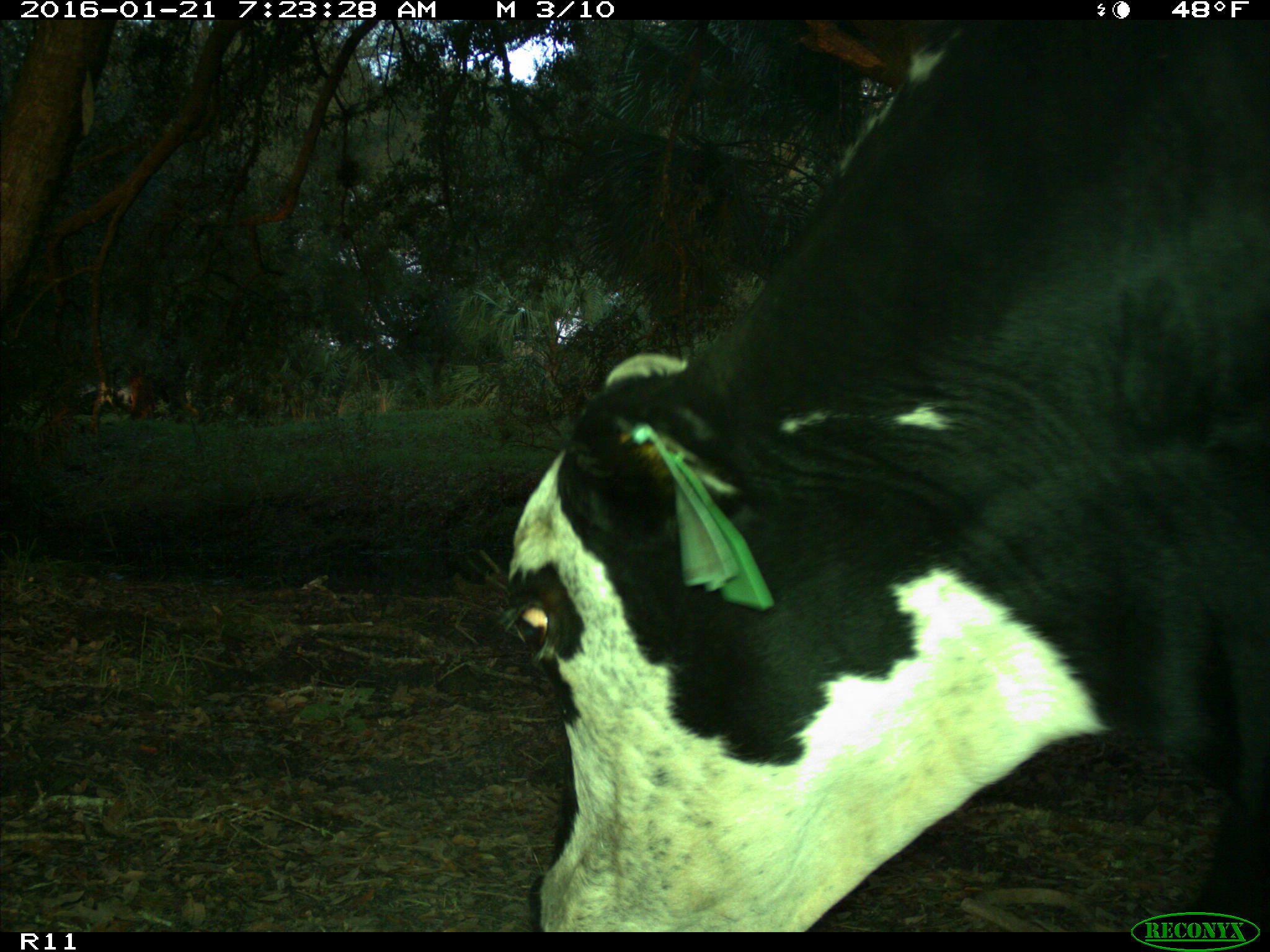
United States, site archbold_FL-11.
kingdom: Animalia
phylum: Chordata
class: Mammalia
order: Artiodactyla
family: Bovidae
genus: Bos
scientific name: Bos taurus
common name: domestic cow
Bos taurus (domestic cow).